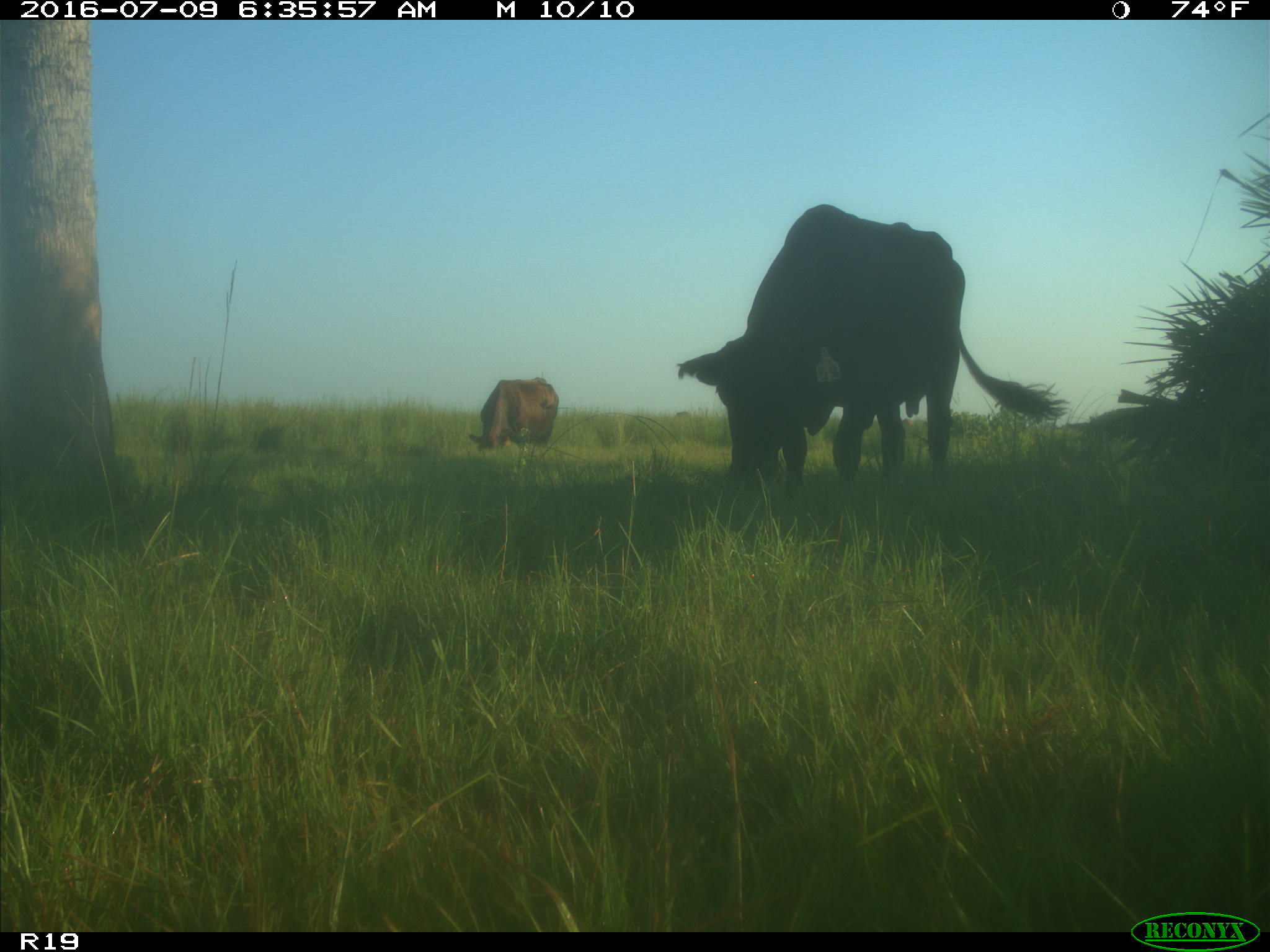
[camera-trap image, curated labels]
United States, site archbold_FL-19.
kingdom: Animalia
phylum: Chordata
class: Mammalia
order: Artiodactyla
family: Bovidae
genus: Bos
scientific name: Bos taurus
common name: domestic cow